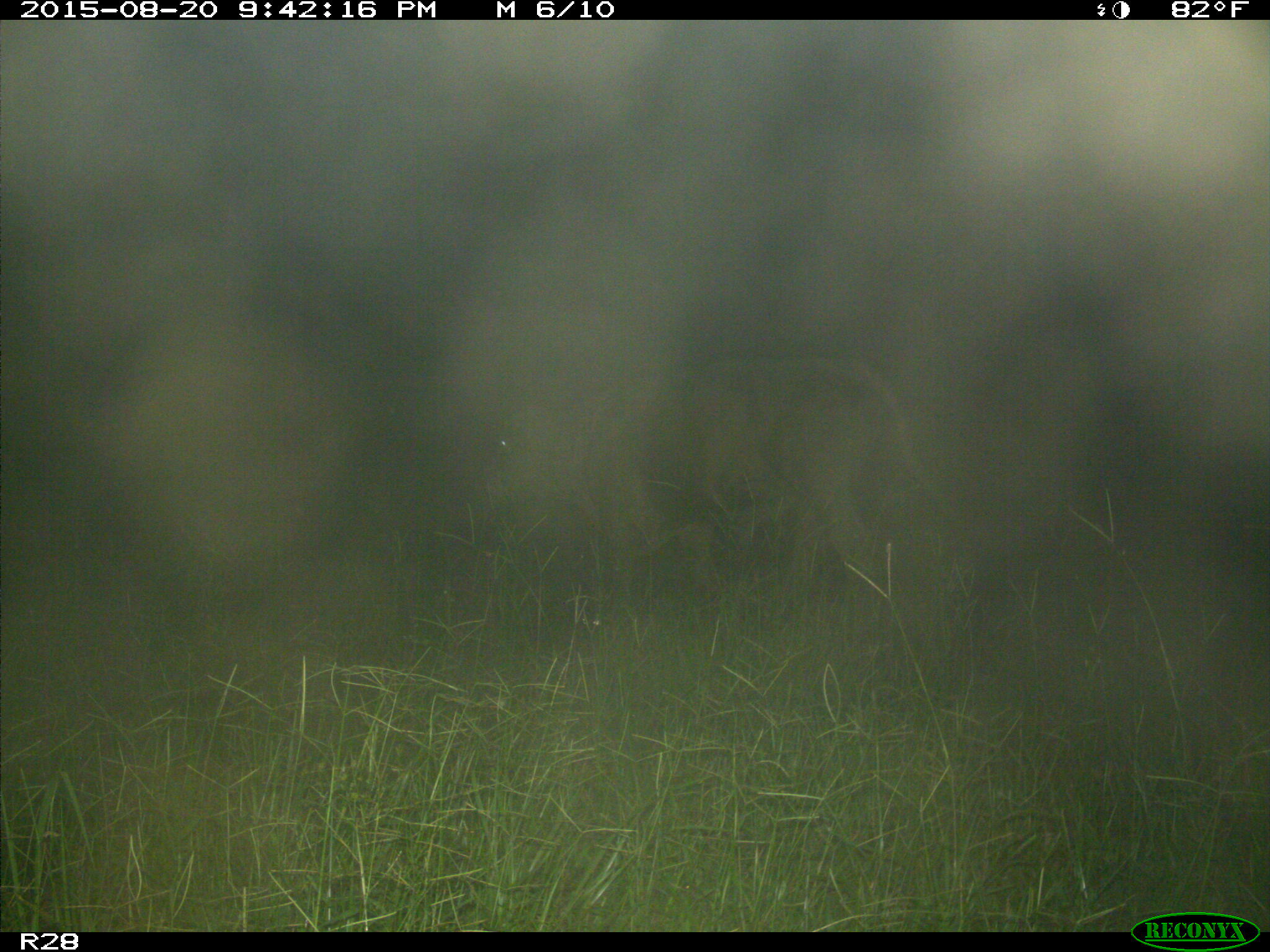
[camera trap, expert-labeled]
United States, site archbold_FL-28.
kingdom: Animalia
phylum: Chordata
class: Mammalia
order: Artiodactyla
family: Bovidae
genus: Bos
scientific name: Bos taurus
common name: domestic cow